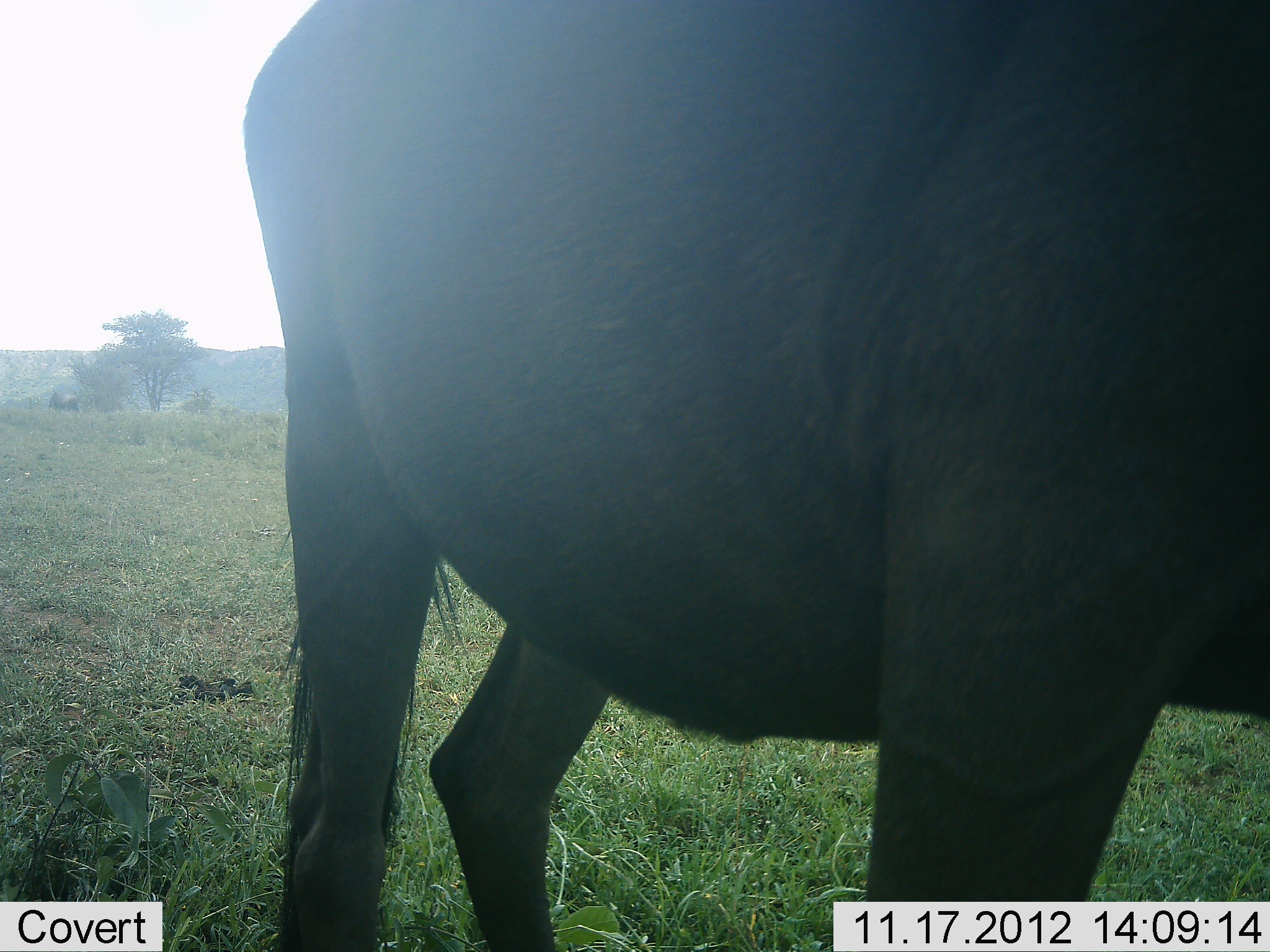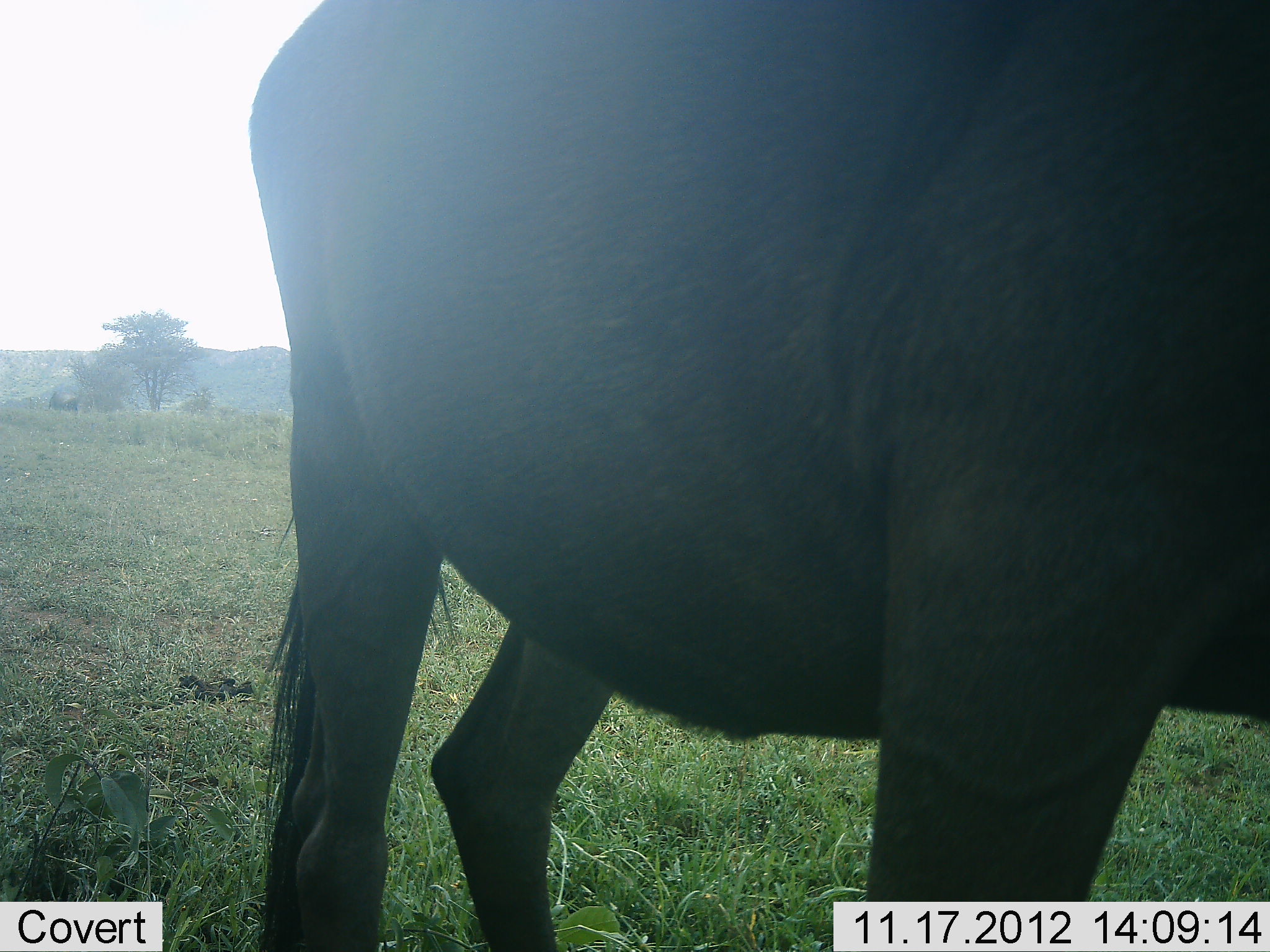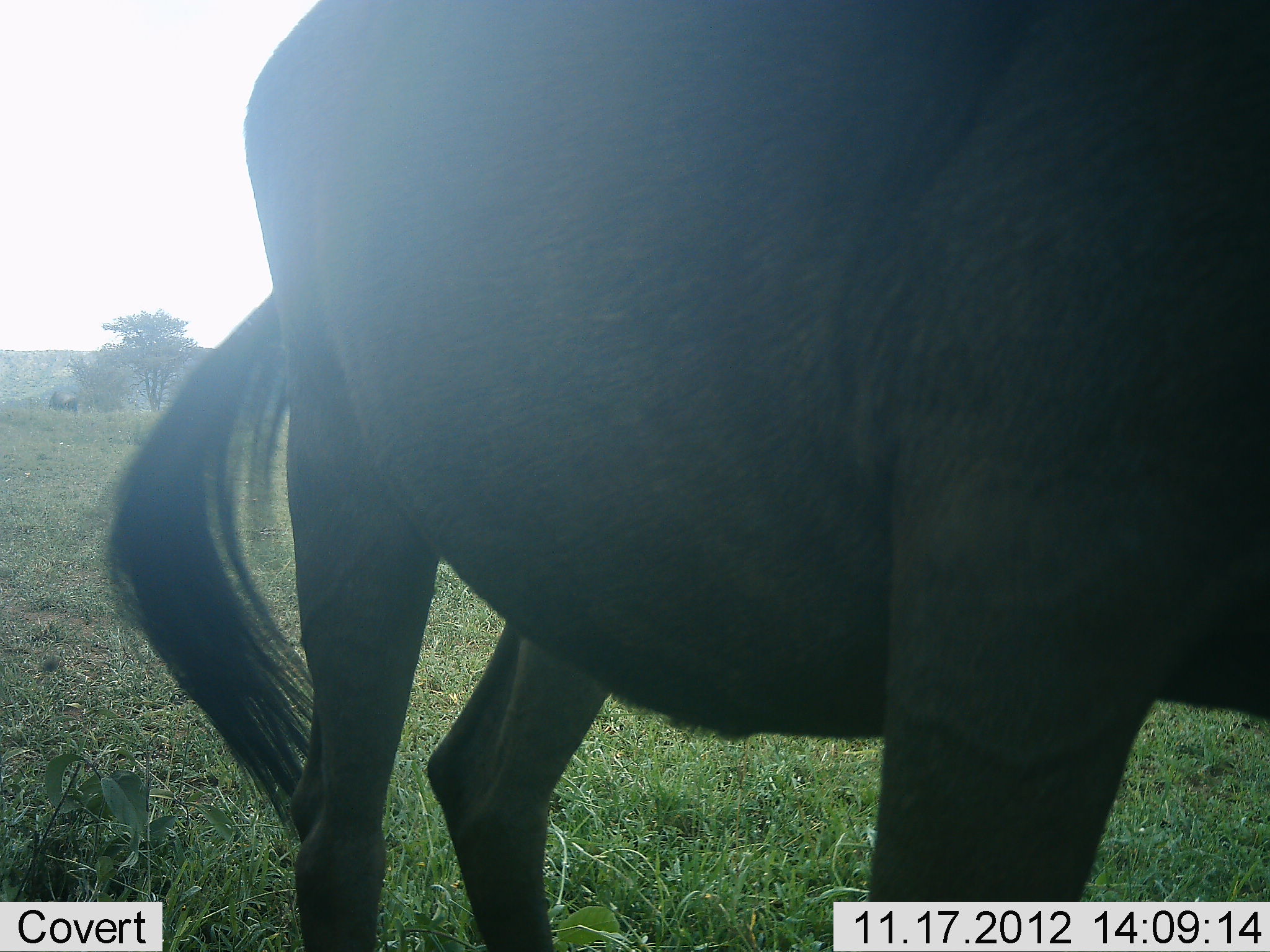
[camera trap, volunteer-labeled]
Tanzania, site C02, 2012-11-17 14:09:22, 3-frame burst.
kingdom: Animalia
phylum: Chordata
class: Mammalia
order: Artiodactyla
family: Bovidae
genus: Connochaetes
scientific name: Connochaetes taurinus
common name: blue wildebeest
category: wildebeest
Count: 1.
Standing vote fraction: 90%.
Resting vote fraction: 0%.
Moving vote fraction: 0%.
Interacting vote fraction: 0%.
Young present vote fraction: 0%.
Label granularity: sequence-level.